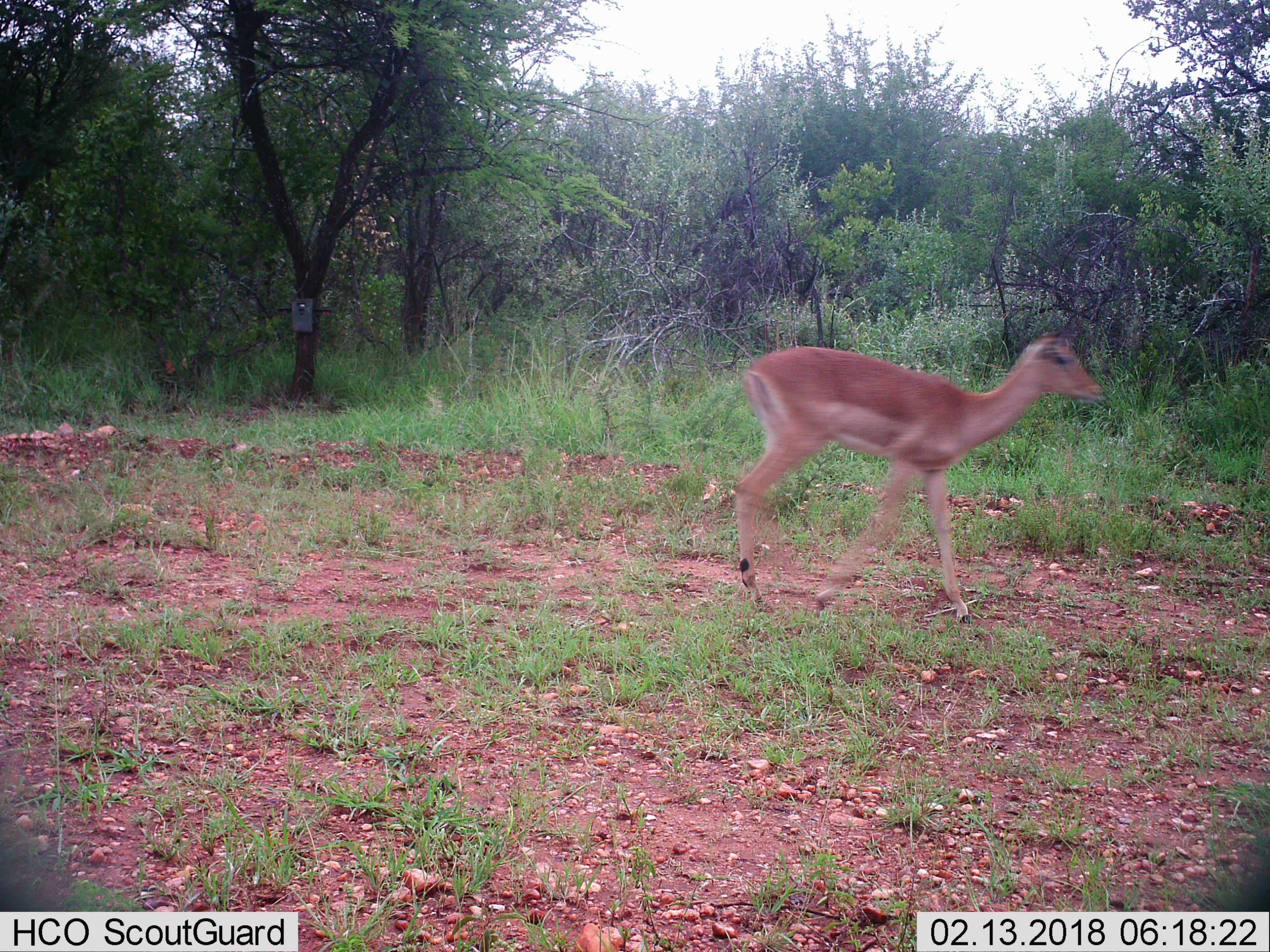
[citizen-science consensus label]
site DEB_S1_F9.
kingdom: Animalia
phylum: Chordata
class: Mammalia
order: Artiodactyla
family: Bovidae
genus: Aepyceros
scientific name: Aepyceros melampus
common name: impala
Impala (Aepyceros melampus), count 1. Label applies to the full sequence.